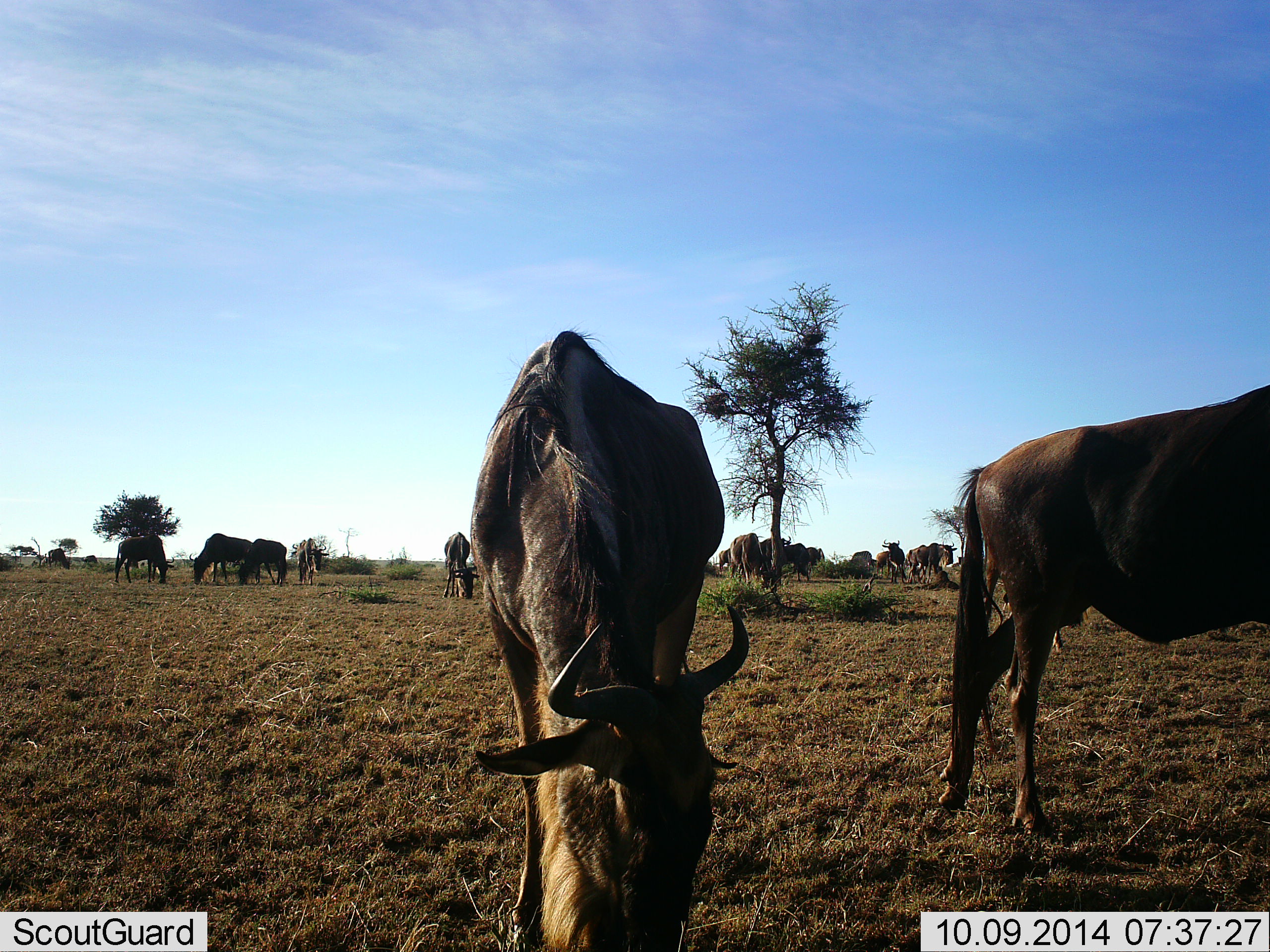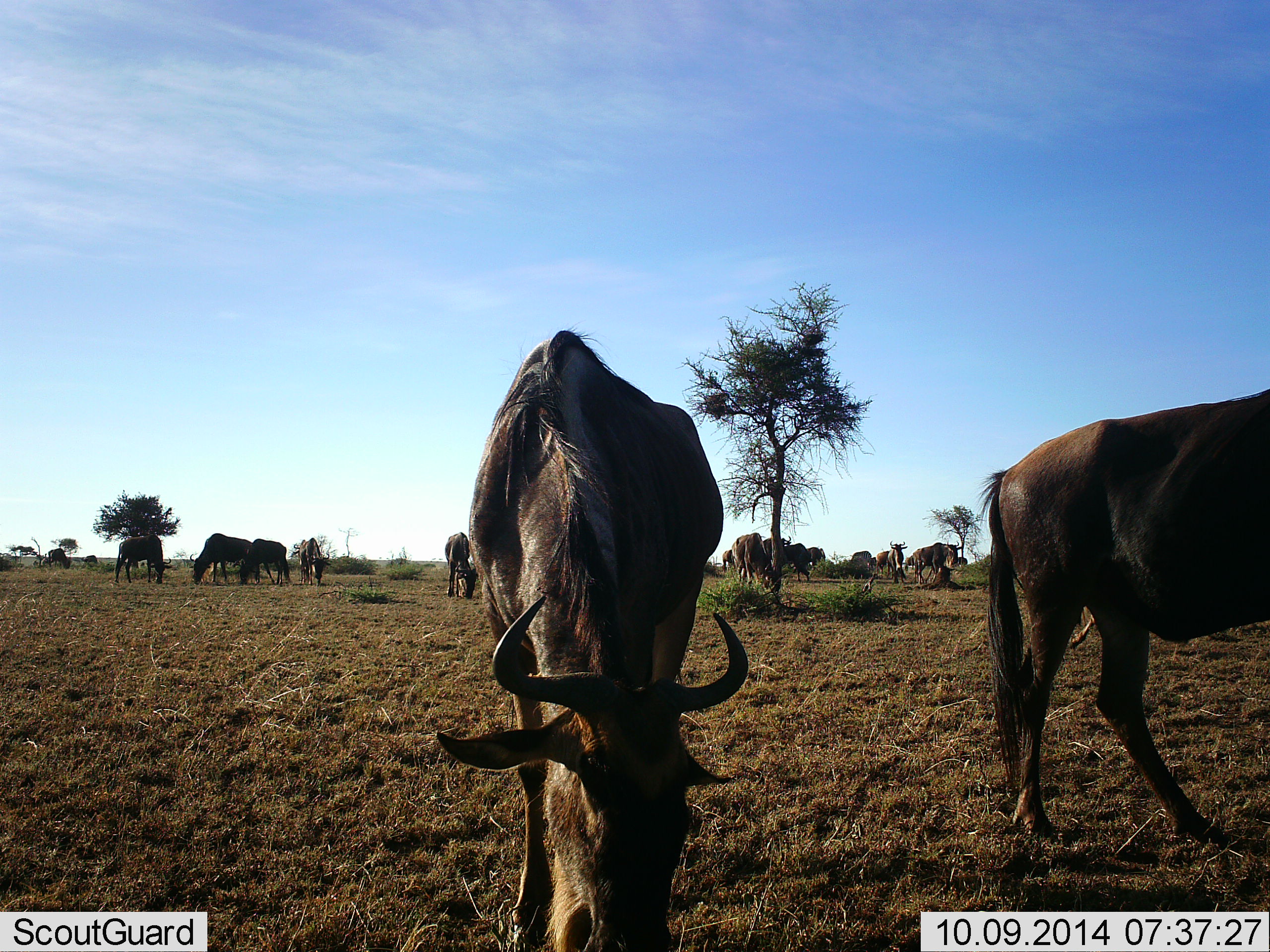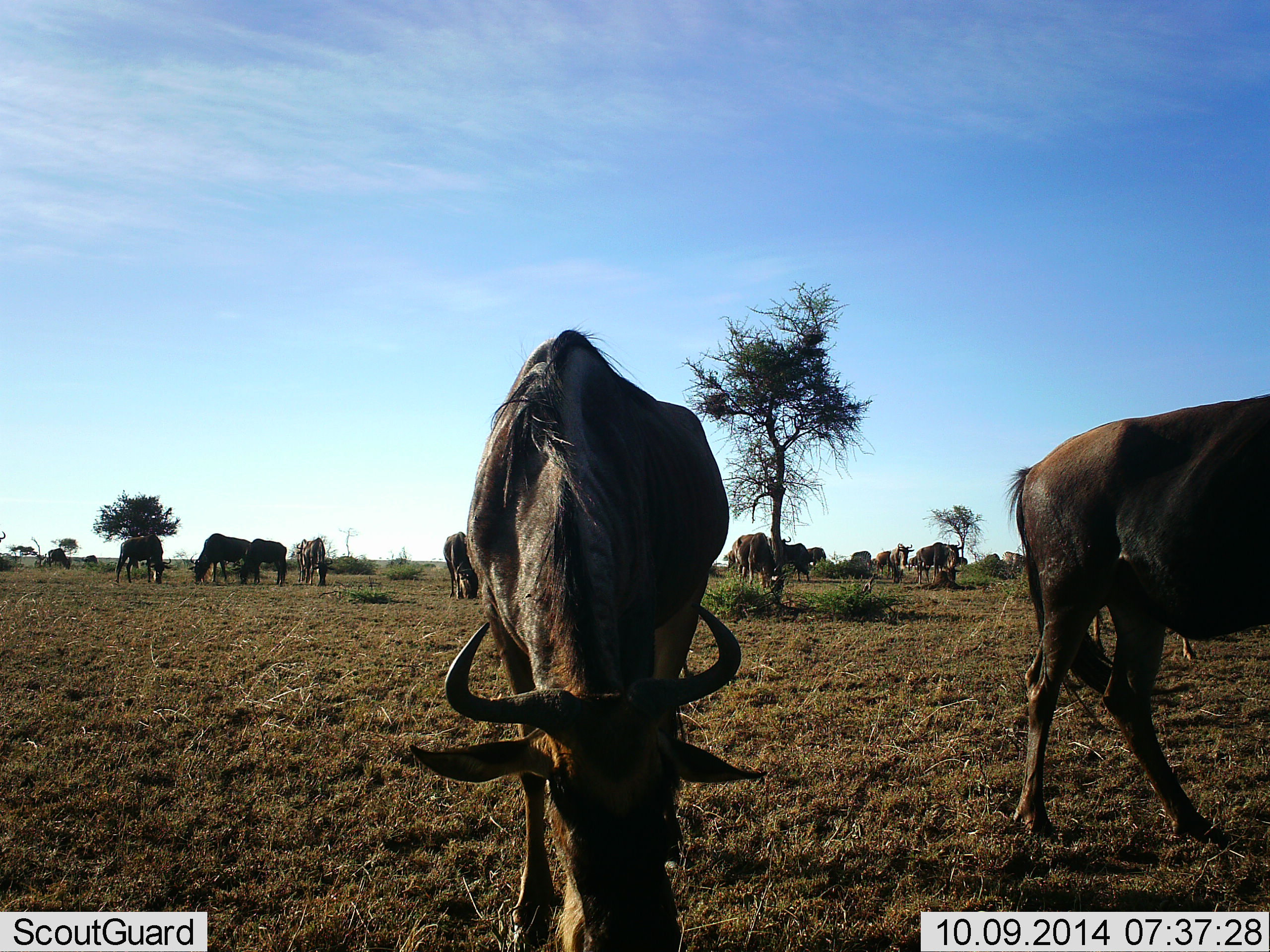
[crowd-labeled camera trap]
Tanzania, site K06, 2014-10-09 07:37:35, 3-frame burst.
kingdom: Animalia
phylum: Chordata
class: Mammalia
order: Artiodactyla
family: Bovidae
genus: Connochaetes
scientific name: Connochaetes taurinus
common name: blue wildebeest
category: wildebeest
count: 11-50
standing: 50%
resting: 0%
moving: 40%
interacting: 10%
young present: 0%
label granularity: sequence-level